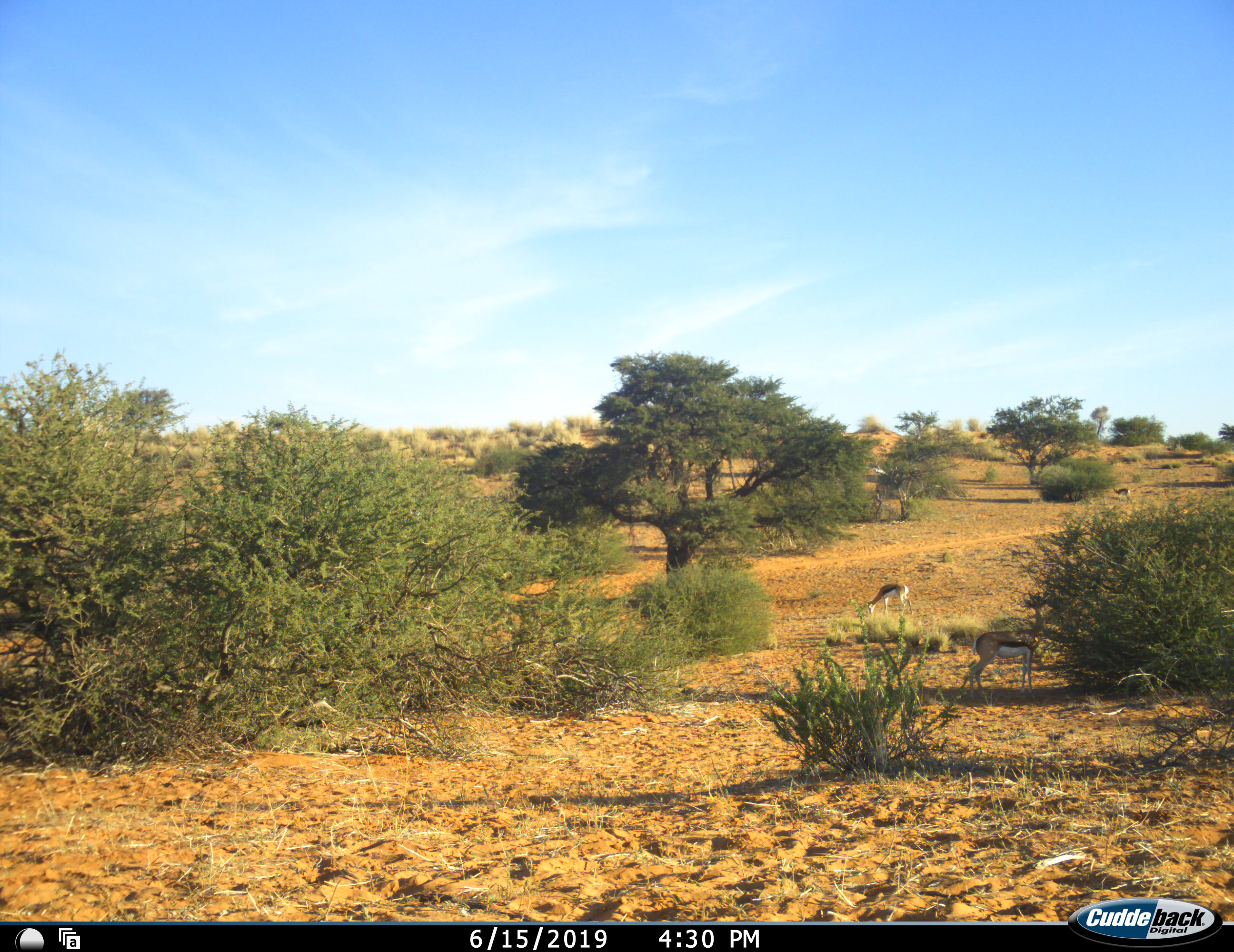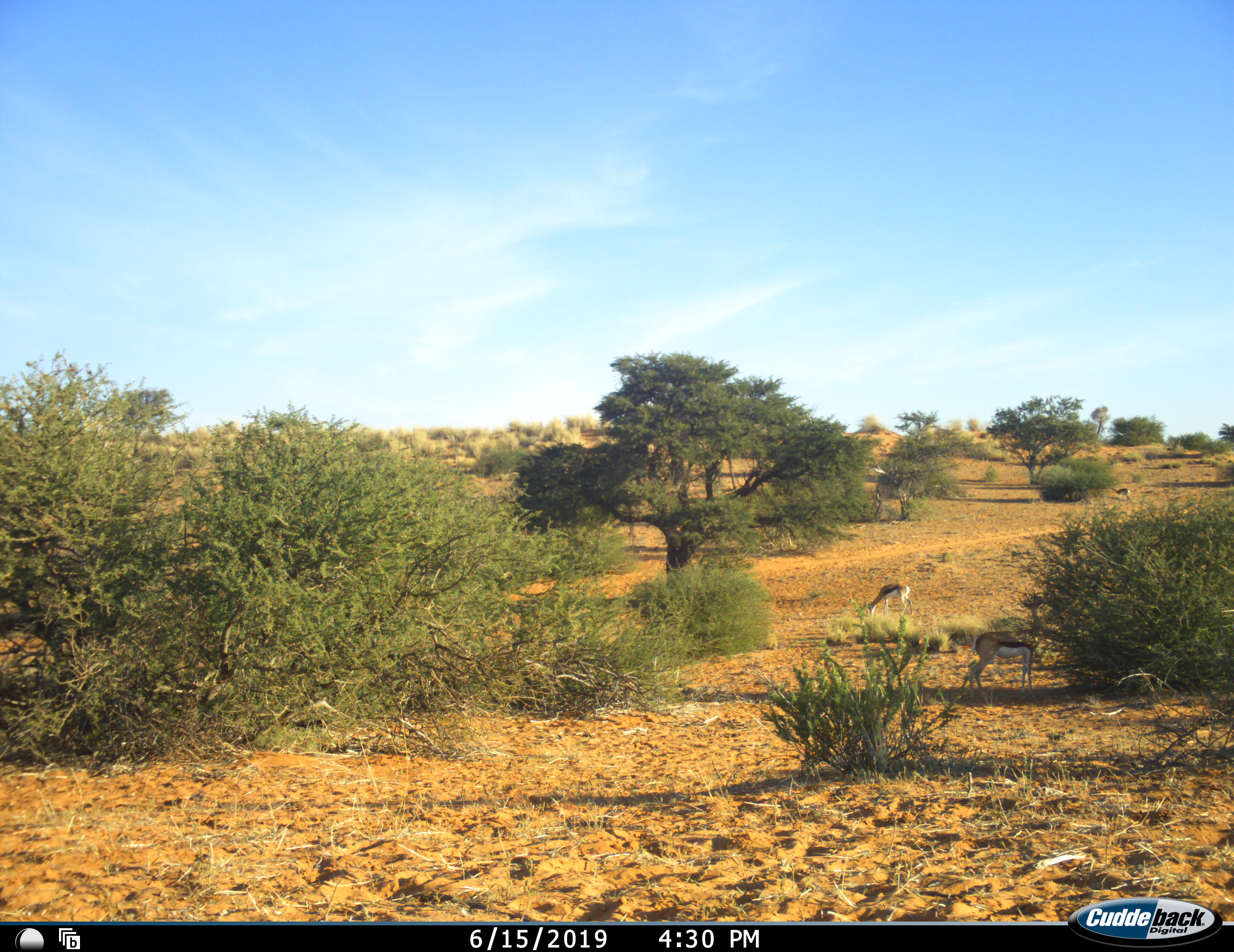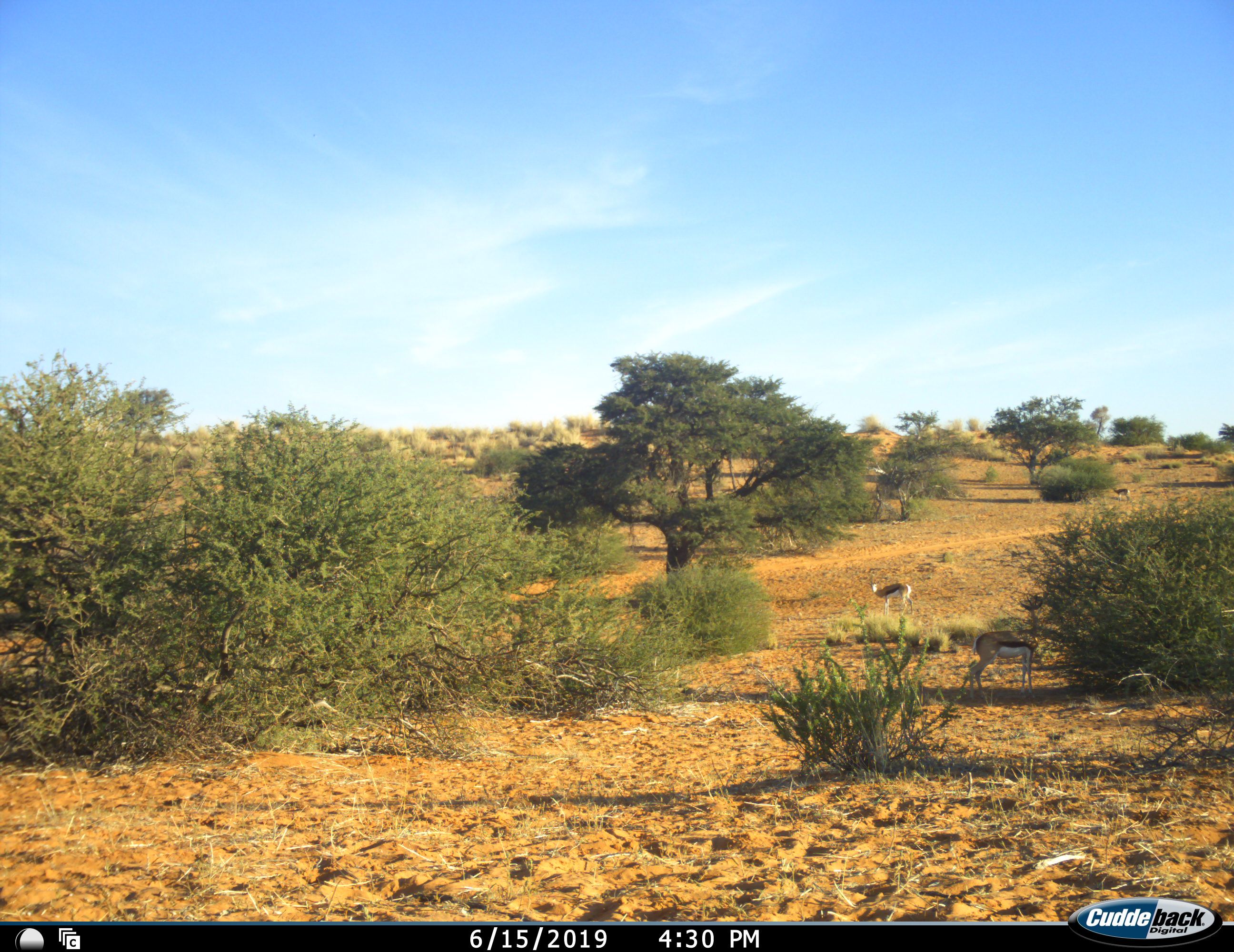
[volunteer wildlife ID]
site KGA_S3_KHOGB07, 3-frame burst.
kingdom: Animalia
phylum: Chordata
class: Mammalia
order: Artiodactyla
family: Bovidae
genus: Antidorcas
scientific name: Antidorcas marsupialis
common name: springbok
Springbok (Antidorcas marsupialis), count 2. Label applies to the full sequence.